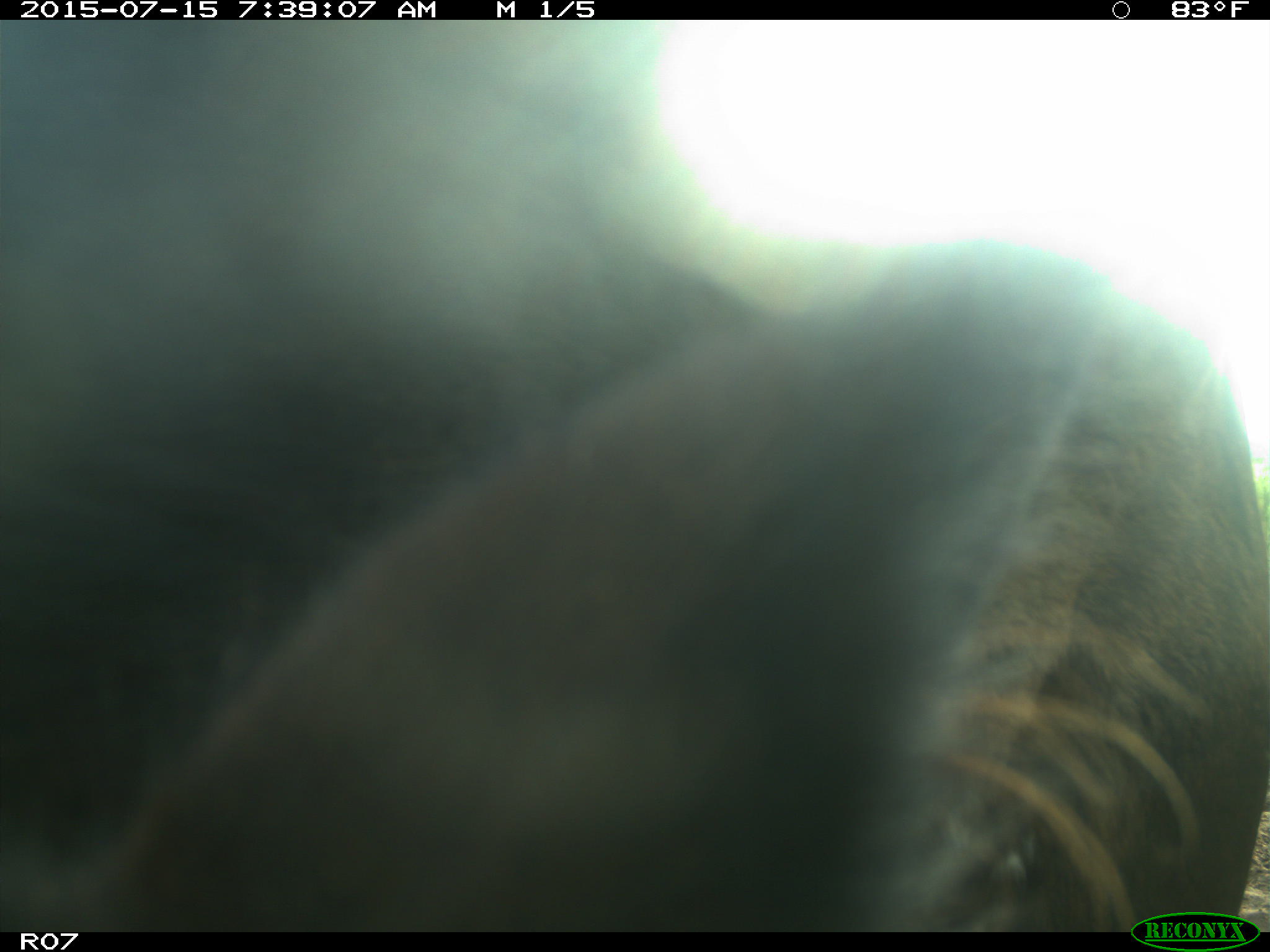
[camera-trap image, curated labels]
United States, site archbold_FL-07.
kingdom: Animalia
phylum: Chordata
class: Mammalia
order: Artiodactyla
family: Bovidae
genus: Bos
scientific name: Bos taurus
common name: domestic cow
Bos taurus (domestic cow).